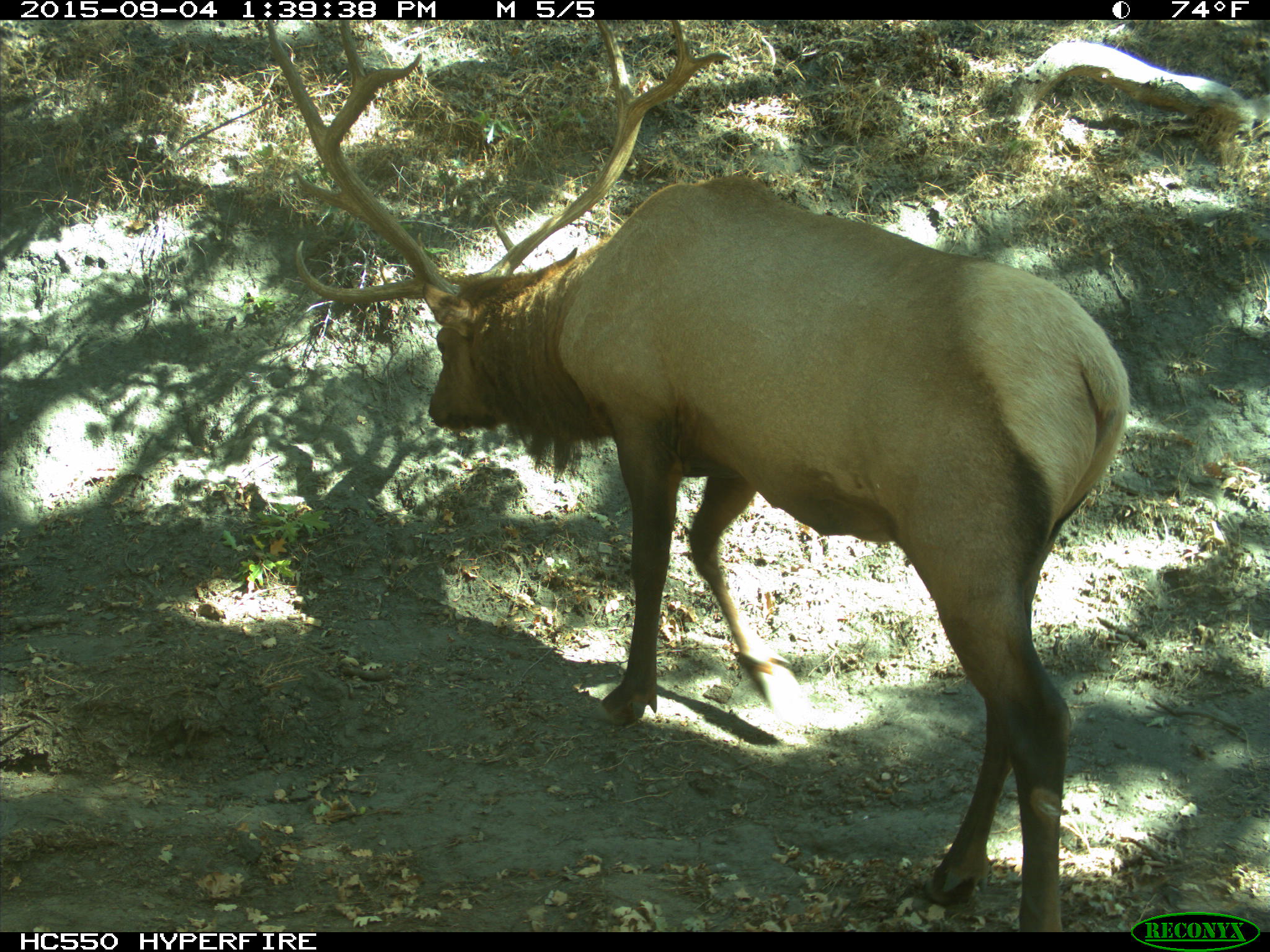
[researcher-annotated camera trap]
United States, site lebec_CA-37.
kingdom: Animalia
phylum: Chordata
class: Mammalia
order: Artiodactyla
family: Cervidae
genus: Cervus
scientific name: Cervus canadensis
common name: elk